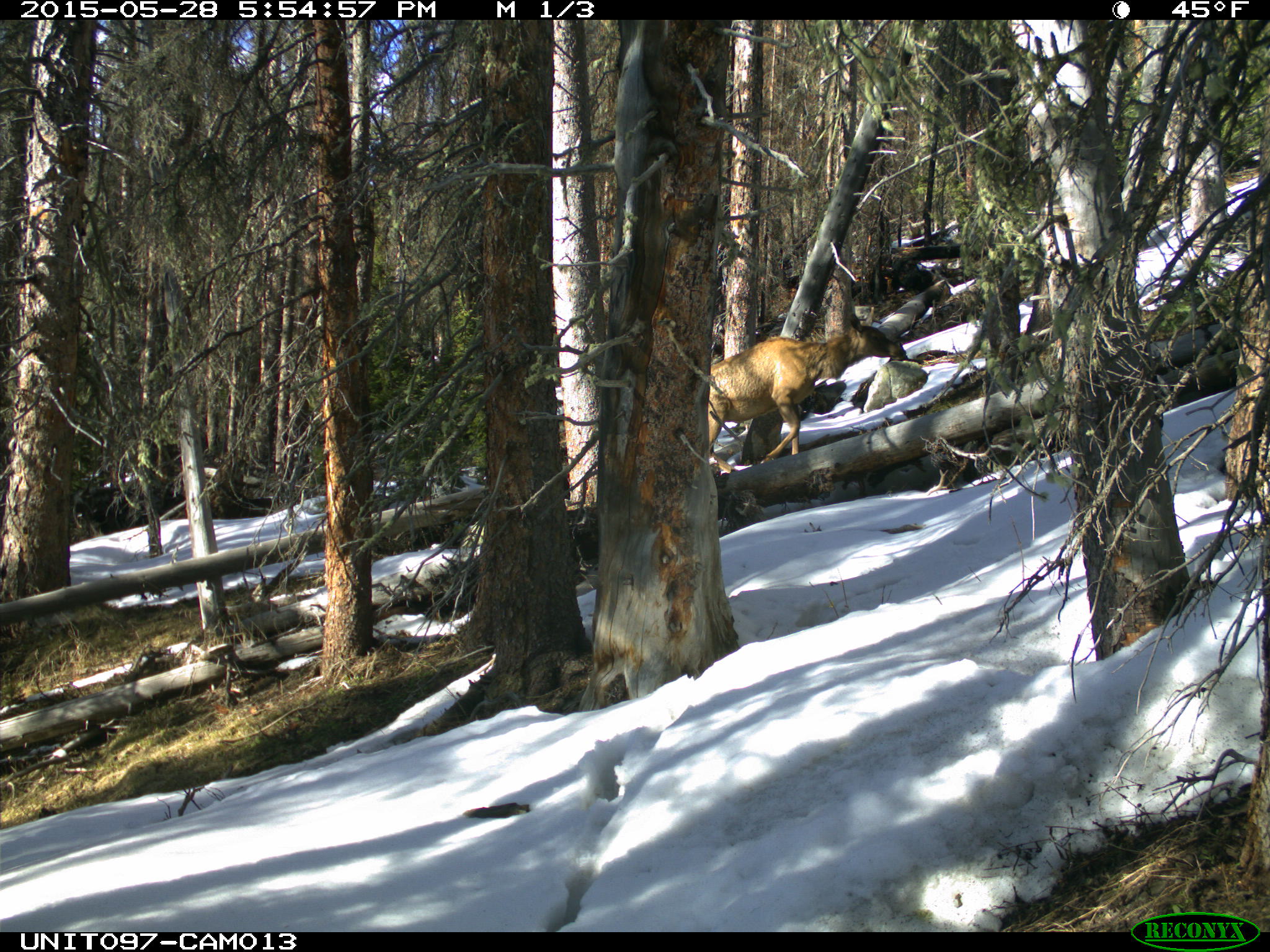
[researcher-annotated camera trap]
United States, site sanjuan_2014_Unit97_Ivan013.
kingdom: Animalia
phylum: Chordata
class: Mammalia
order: Artiodactyla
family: Cervidae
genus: Cervus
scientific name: Cervus elaphus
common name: red deer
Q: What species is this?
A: Cervus elaphus (red deer).